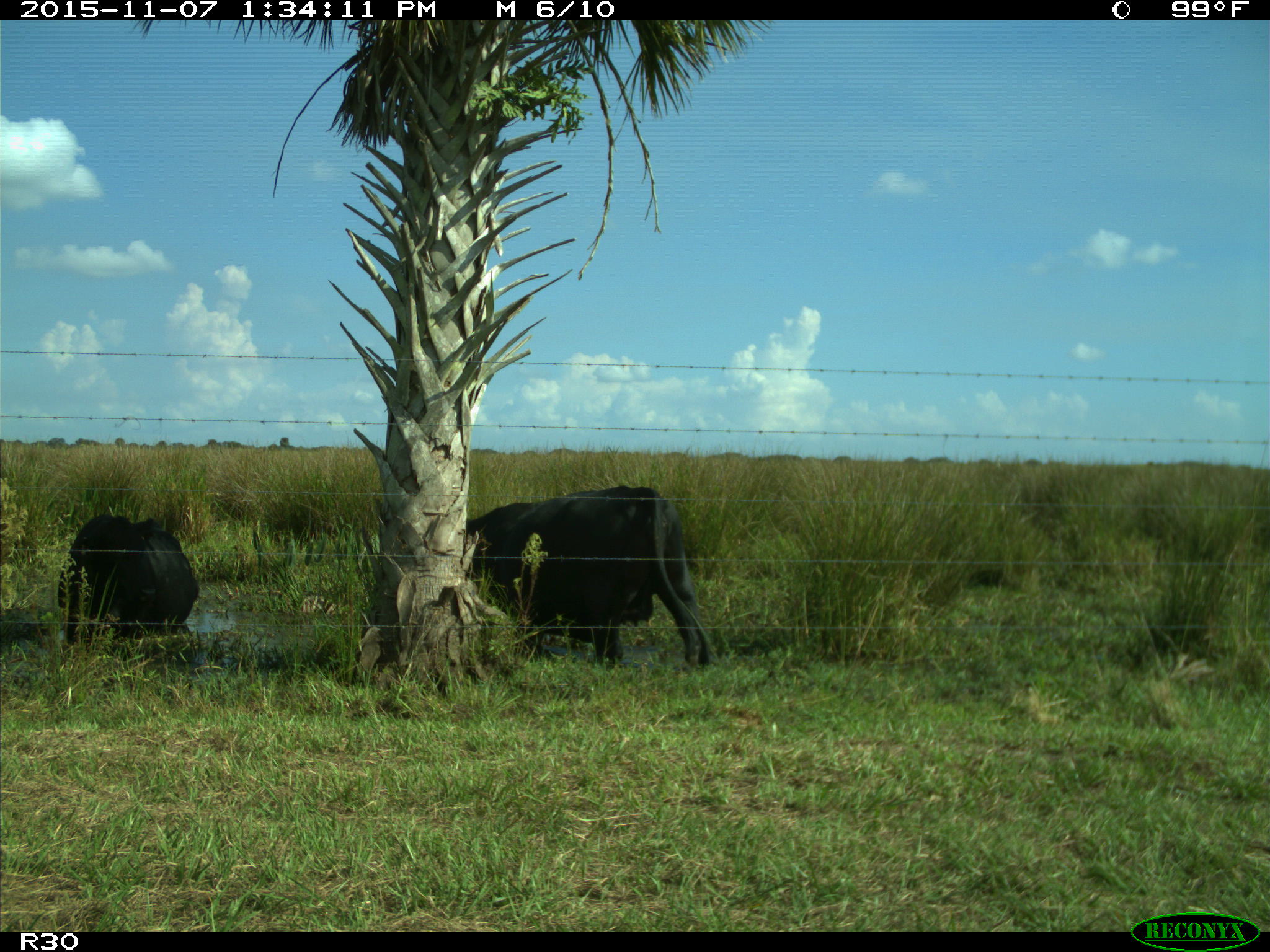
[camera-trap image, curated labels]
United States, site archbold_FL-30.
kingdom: Animalia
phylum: Chordata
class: Mammalia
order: Artiodactyla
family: Bovidae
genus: Bos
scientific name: Bos taurus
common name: domestic cow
Bos taurus (domestic cow).